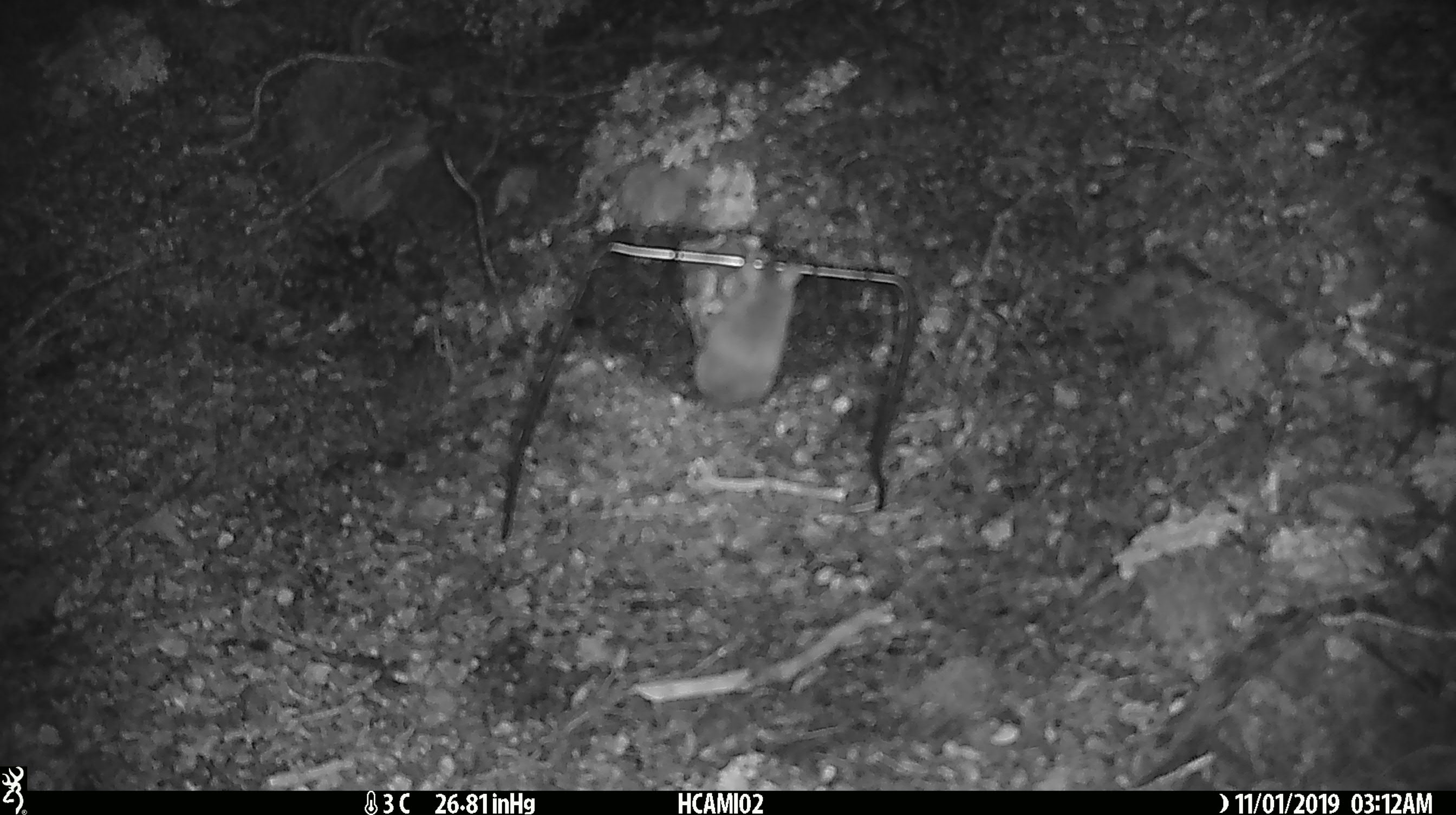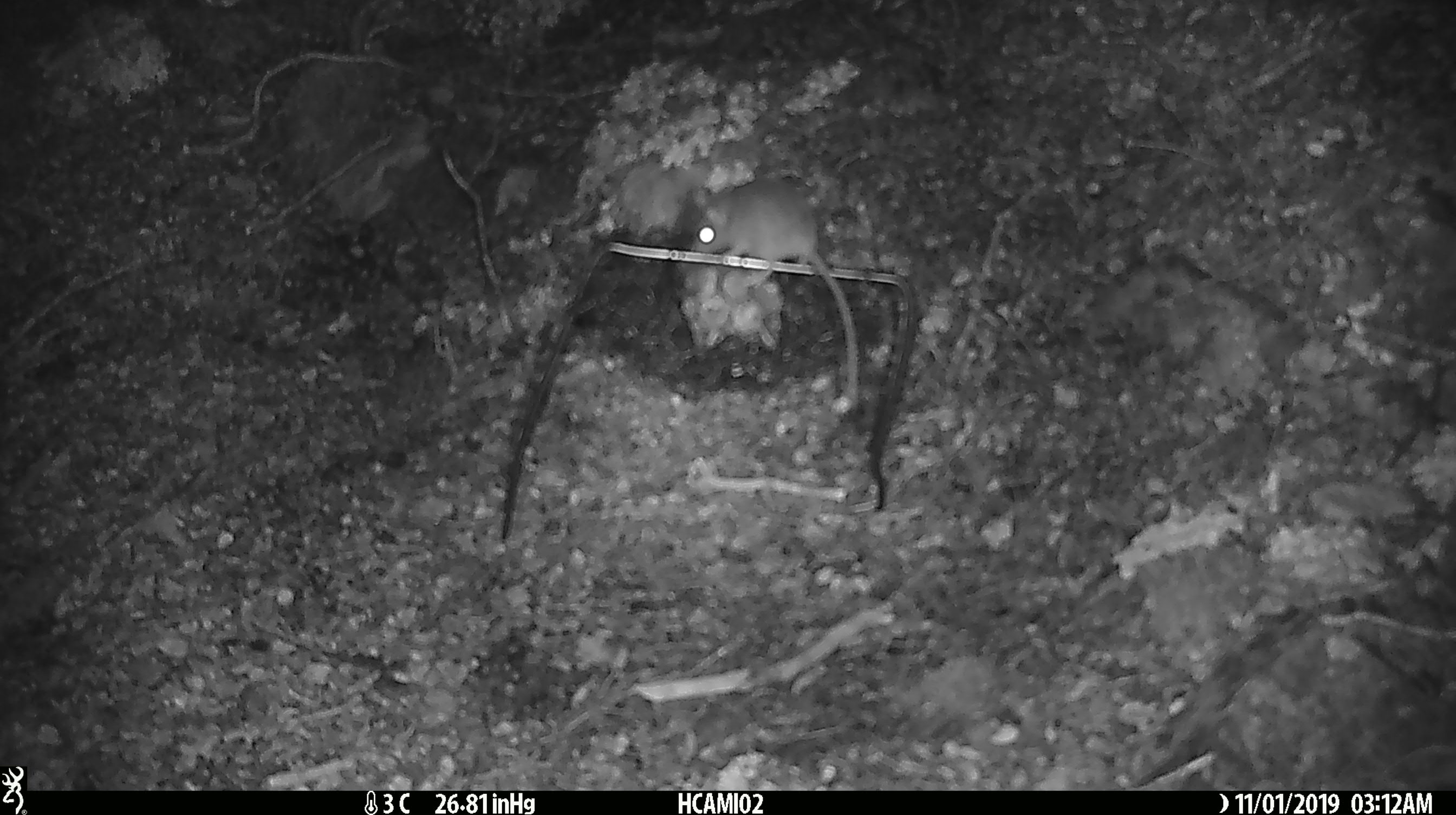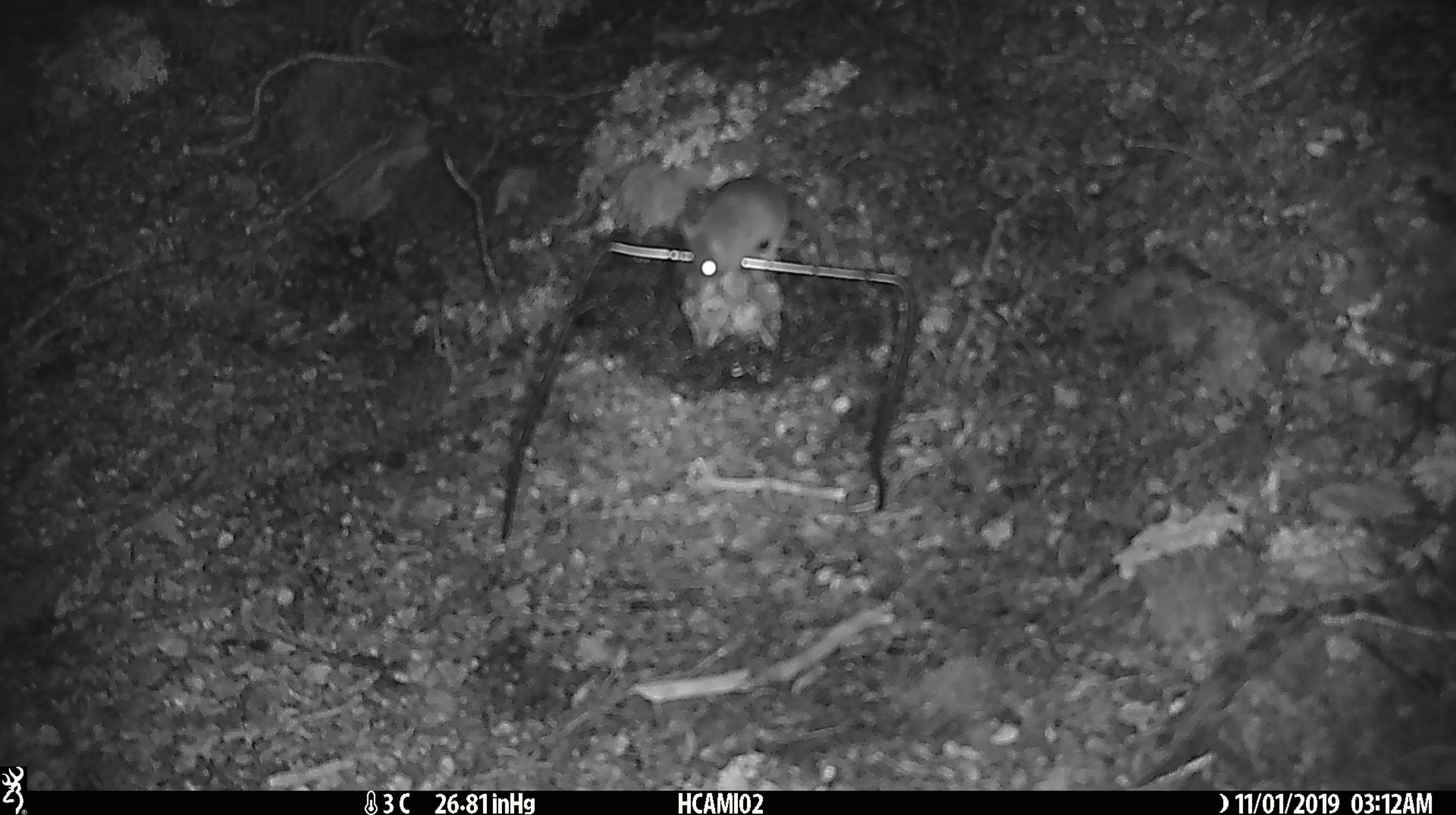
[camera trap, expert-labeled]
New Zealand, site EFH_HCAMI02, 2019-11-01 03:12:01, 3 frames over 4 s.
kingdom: Animalia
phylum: Chordata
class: Mammalia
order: Rodentia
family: Muridae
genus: Mus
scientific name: Mus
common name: mouse